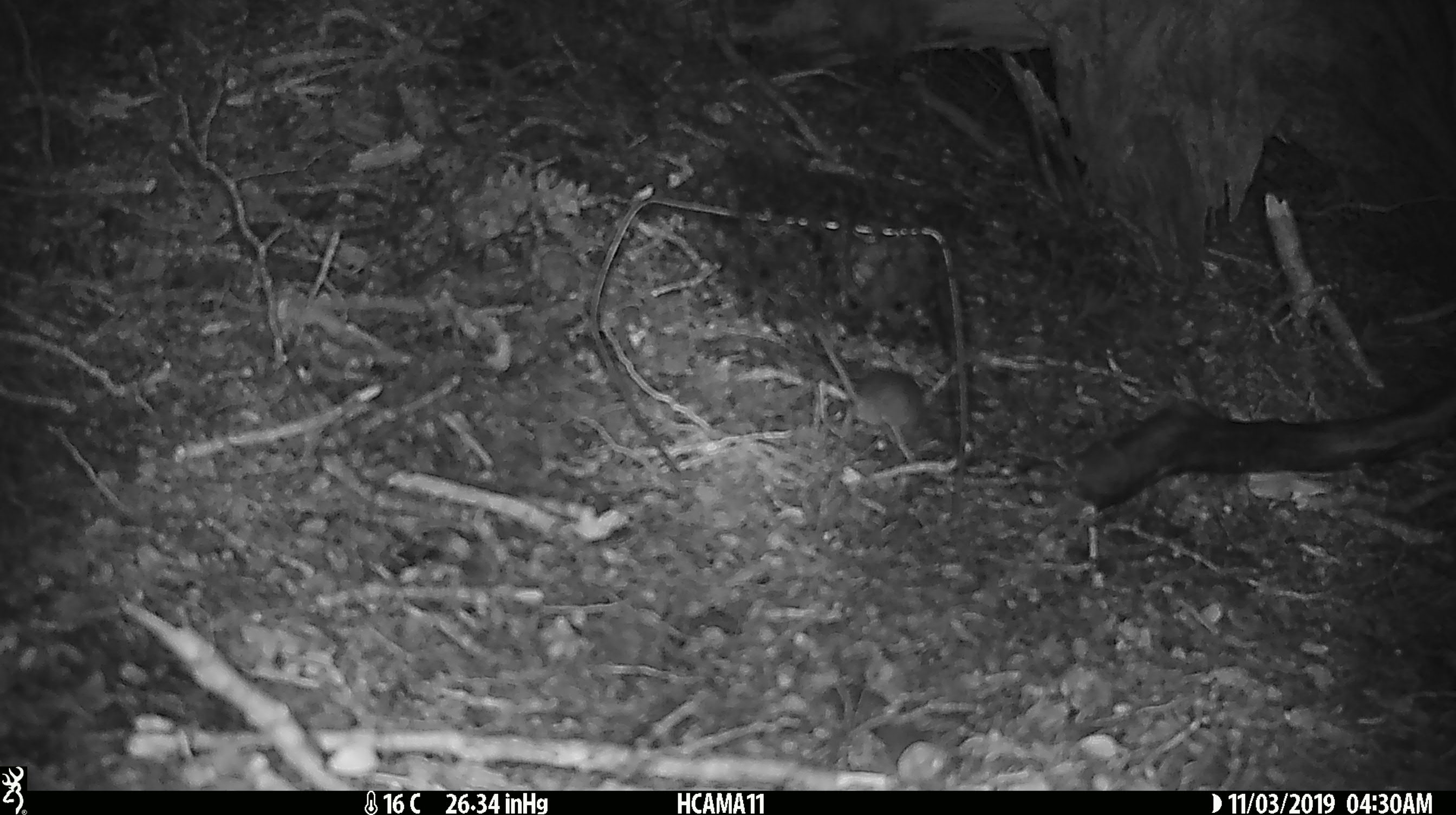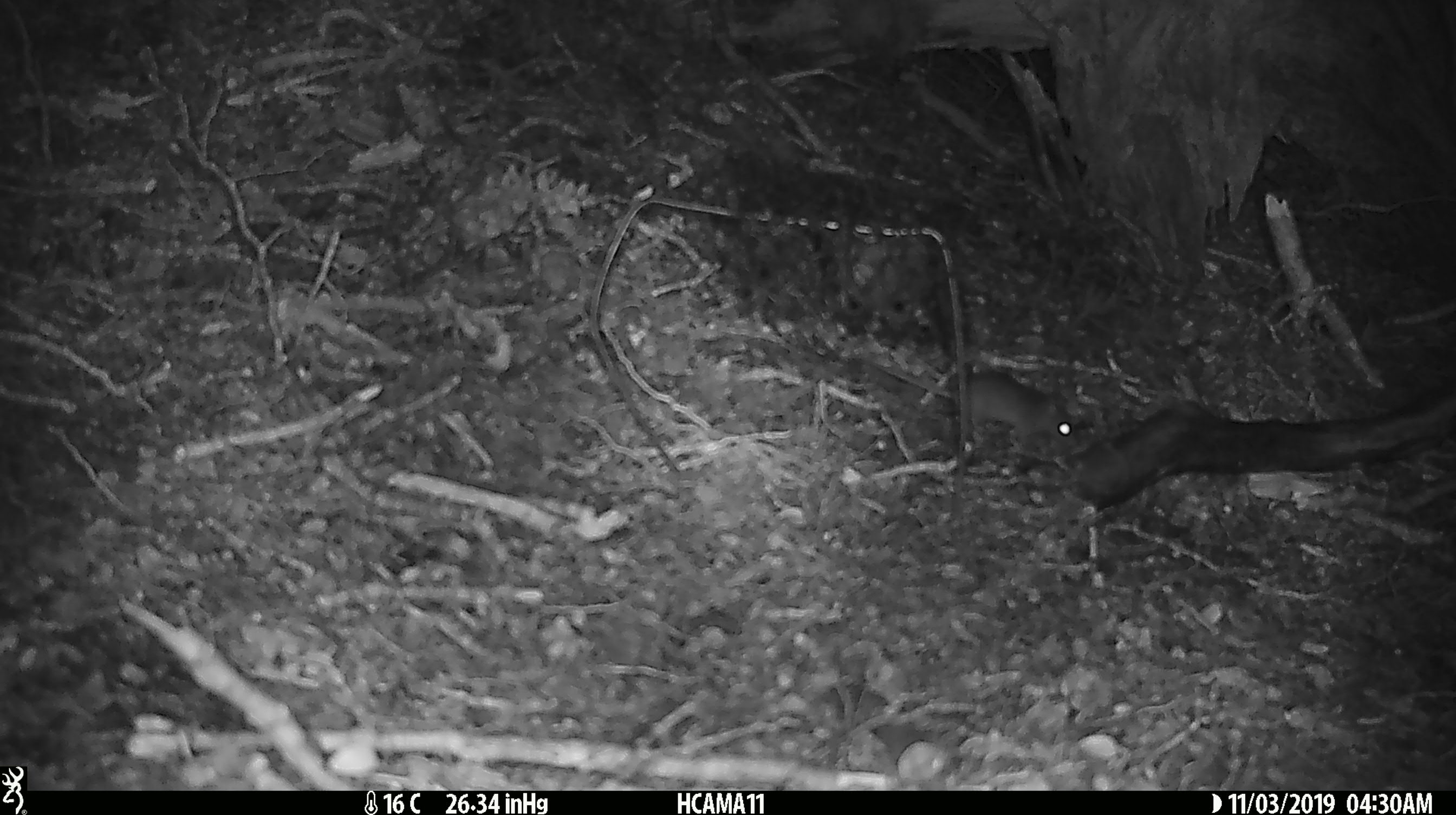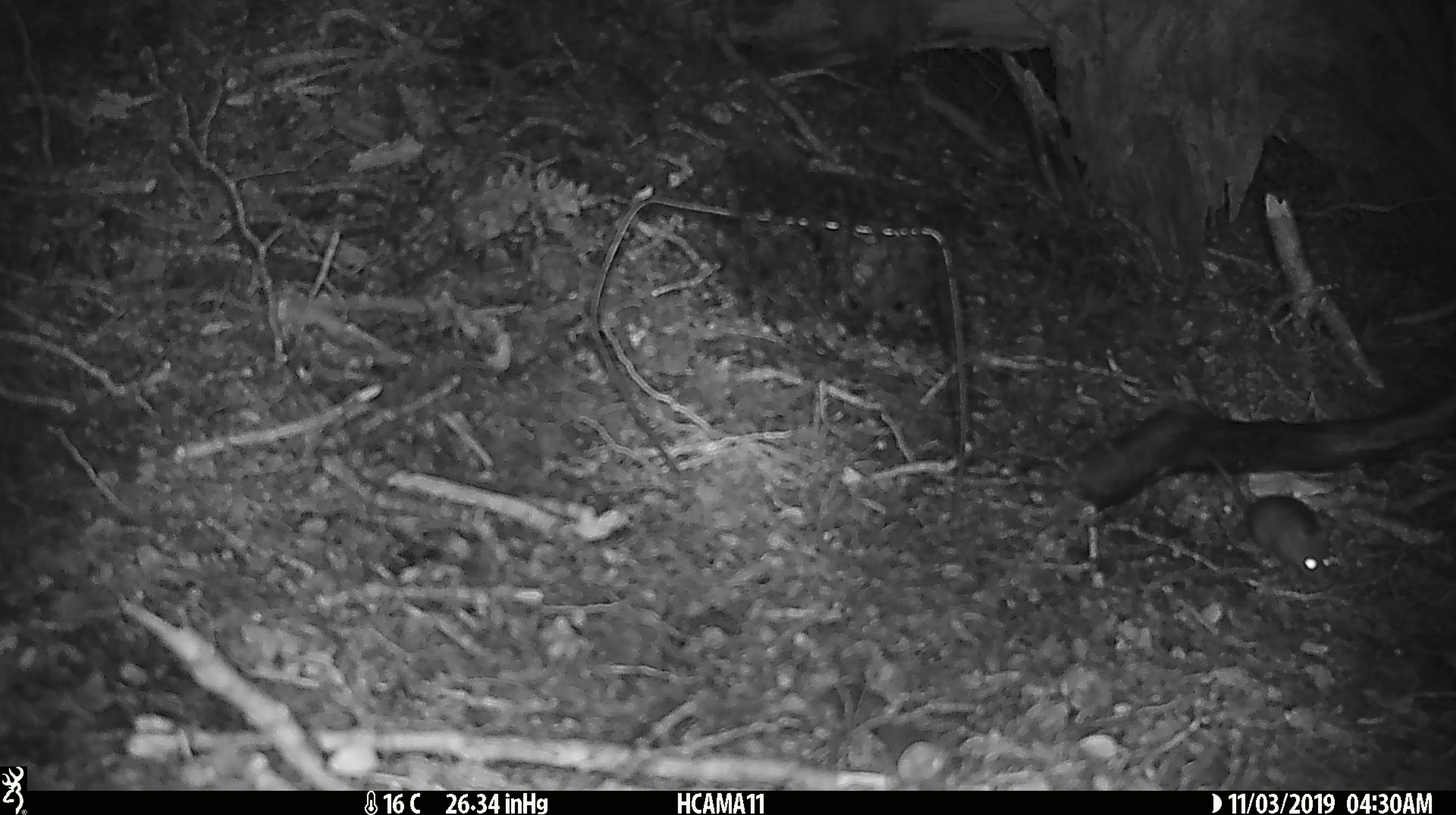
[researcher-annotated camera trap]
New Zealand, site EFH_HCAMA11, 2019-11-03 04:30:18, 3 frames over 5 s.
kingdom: Animalia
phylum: Chordata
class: Mammalia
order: Rodentia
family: Muridae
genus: Mus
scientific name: Mus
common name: mouse